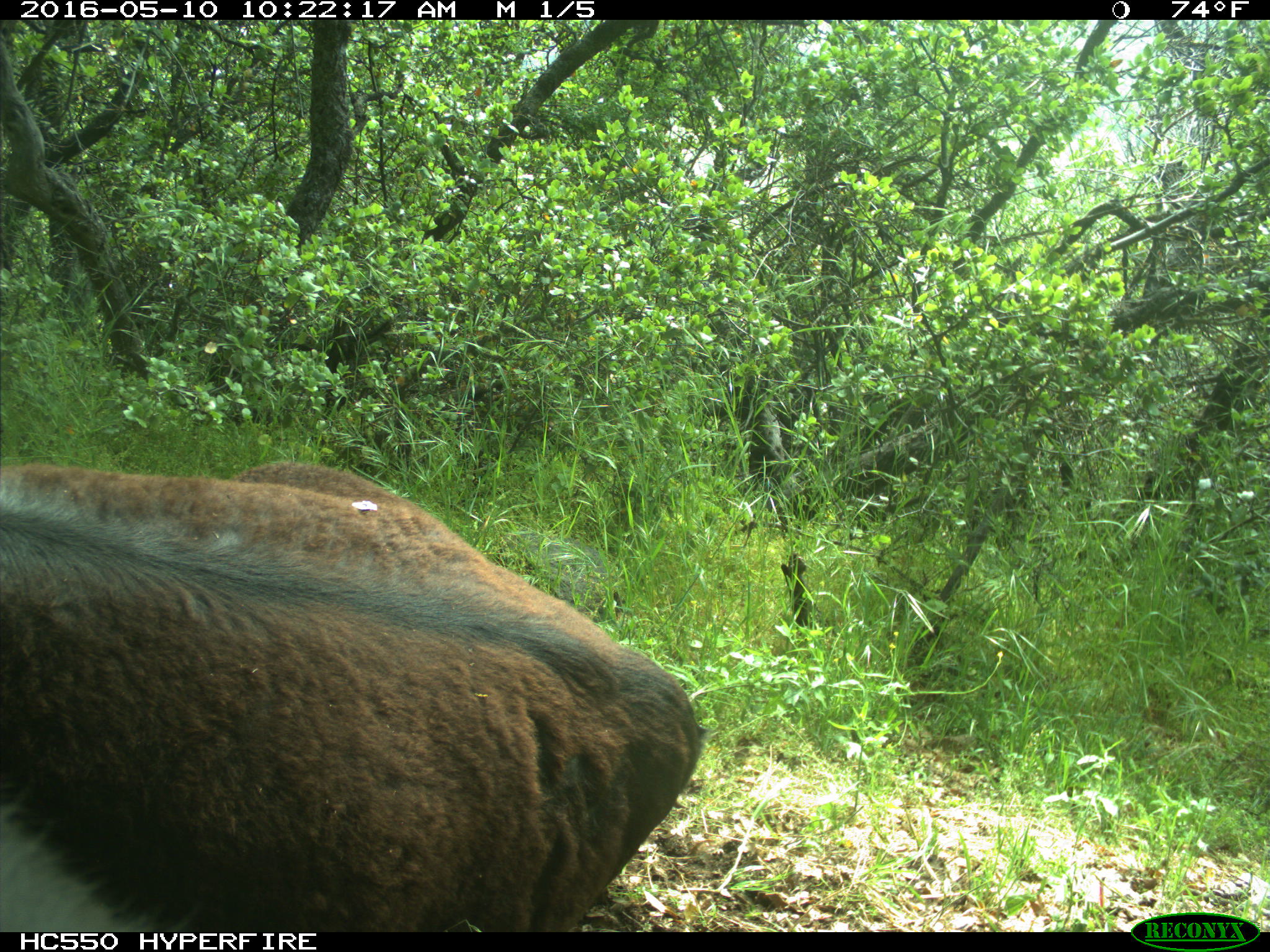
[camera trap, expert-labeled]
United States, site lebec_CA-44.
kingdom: Animalia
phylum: Chordata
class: Mammalia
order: Artiodactyla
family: Bovidae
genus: Bos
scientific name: Bos taurus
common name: domestic cow